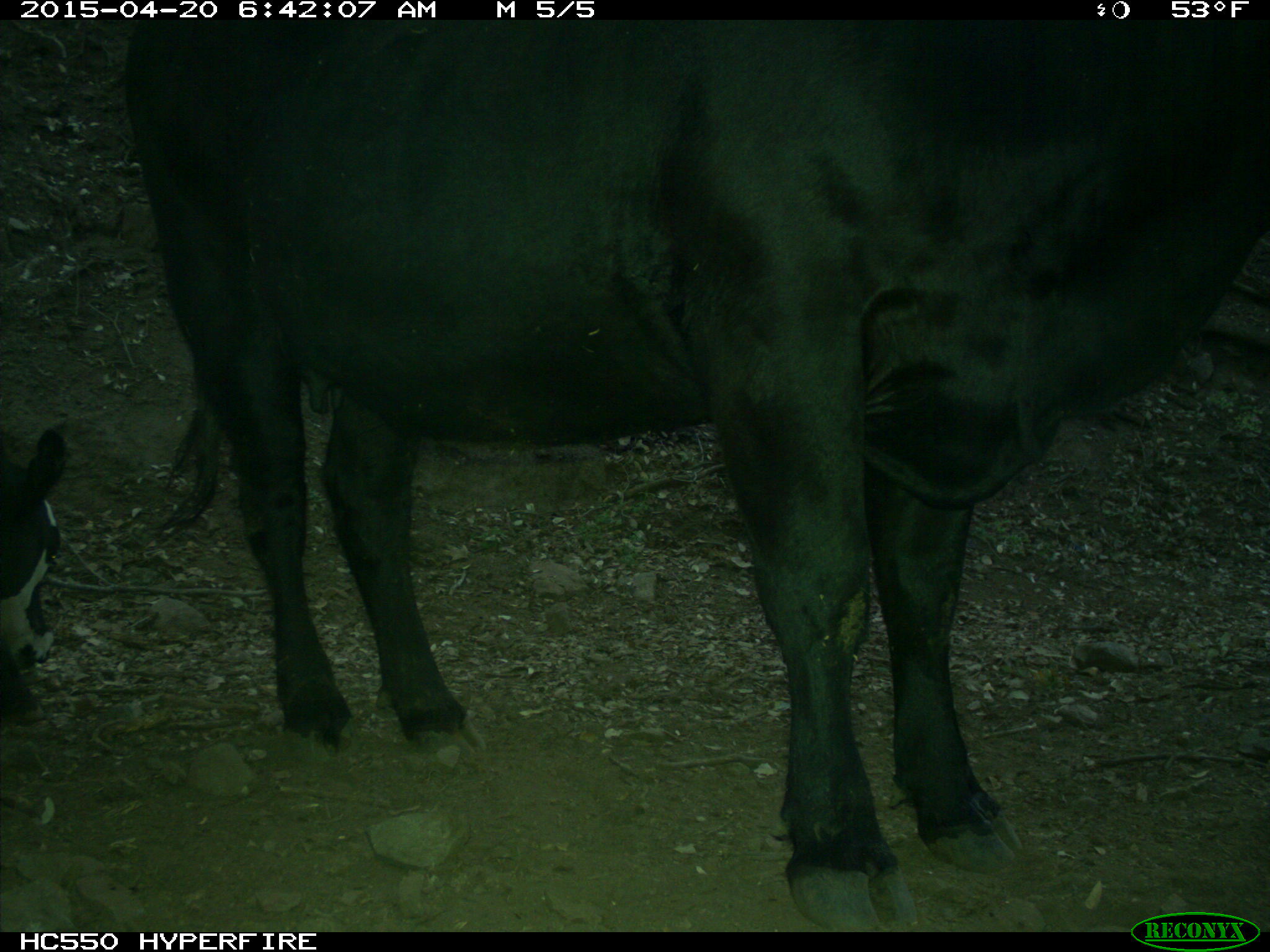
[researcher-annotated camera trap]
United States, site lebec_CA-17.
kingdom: Animalia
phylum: Chordata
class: Mammalia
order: Artiodactyla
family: Bovidae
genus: Bos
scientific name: Bos taurus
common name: domestic cow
Bos taurus (domestic cow).